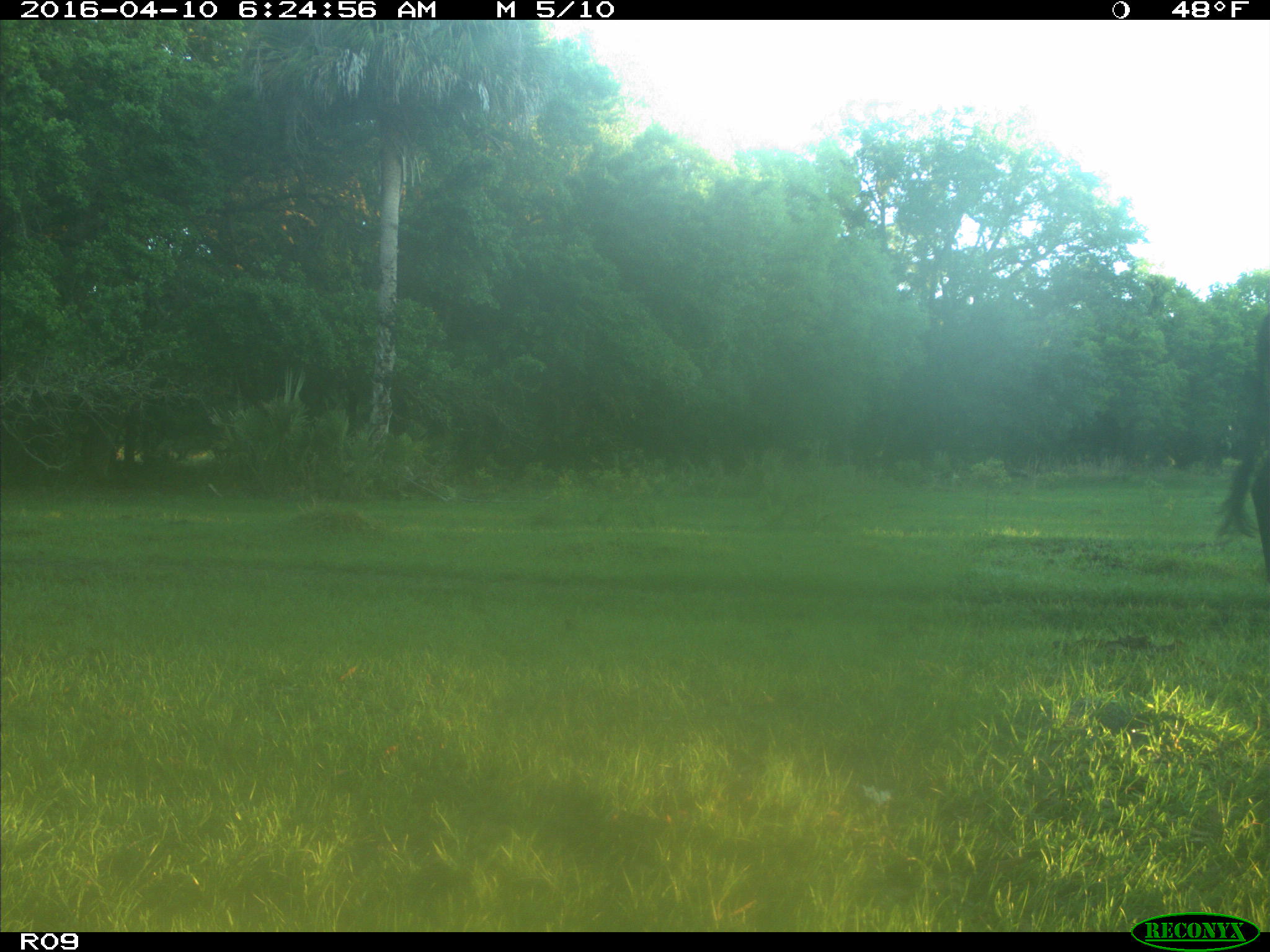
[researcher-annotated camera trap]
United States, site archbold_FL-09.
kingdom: Animalia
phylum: Chordata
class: Mammalia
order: Artiodactyla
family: Bovidae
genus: Bos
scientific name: Bos taurus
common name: domestic cow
Bos taurus (domestic cow).